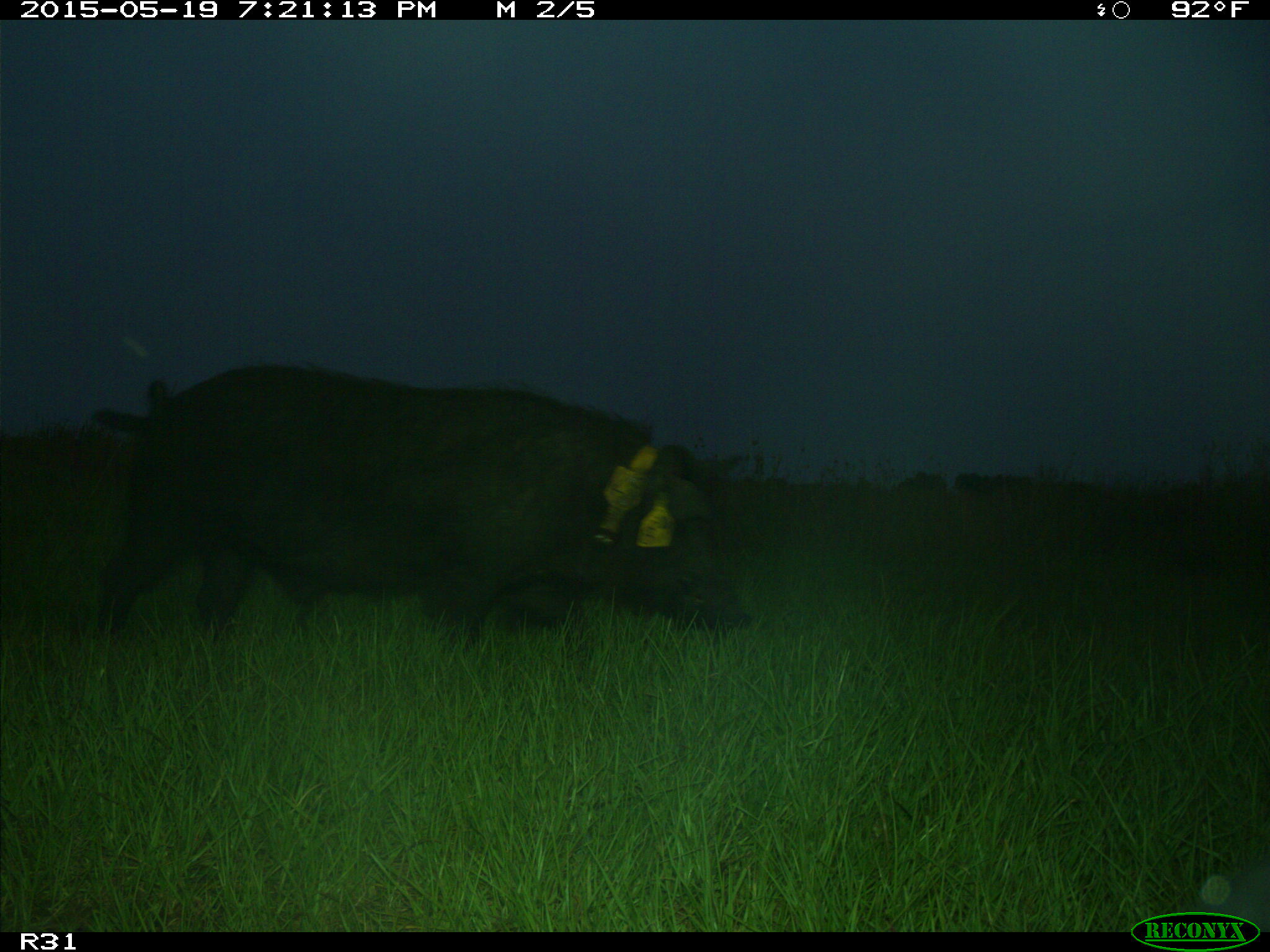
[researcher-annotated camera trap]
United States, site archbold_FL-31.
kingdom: Animalia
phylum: Chordata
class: Mammalia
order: Artiodactyla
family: Suidae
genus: Sus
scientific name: Sus scrofa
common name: wild boar